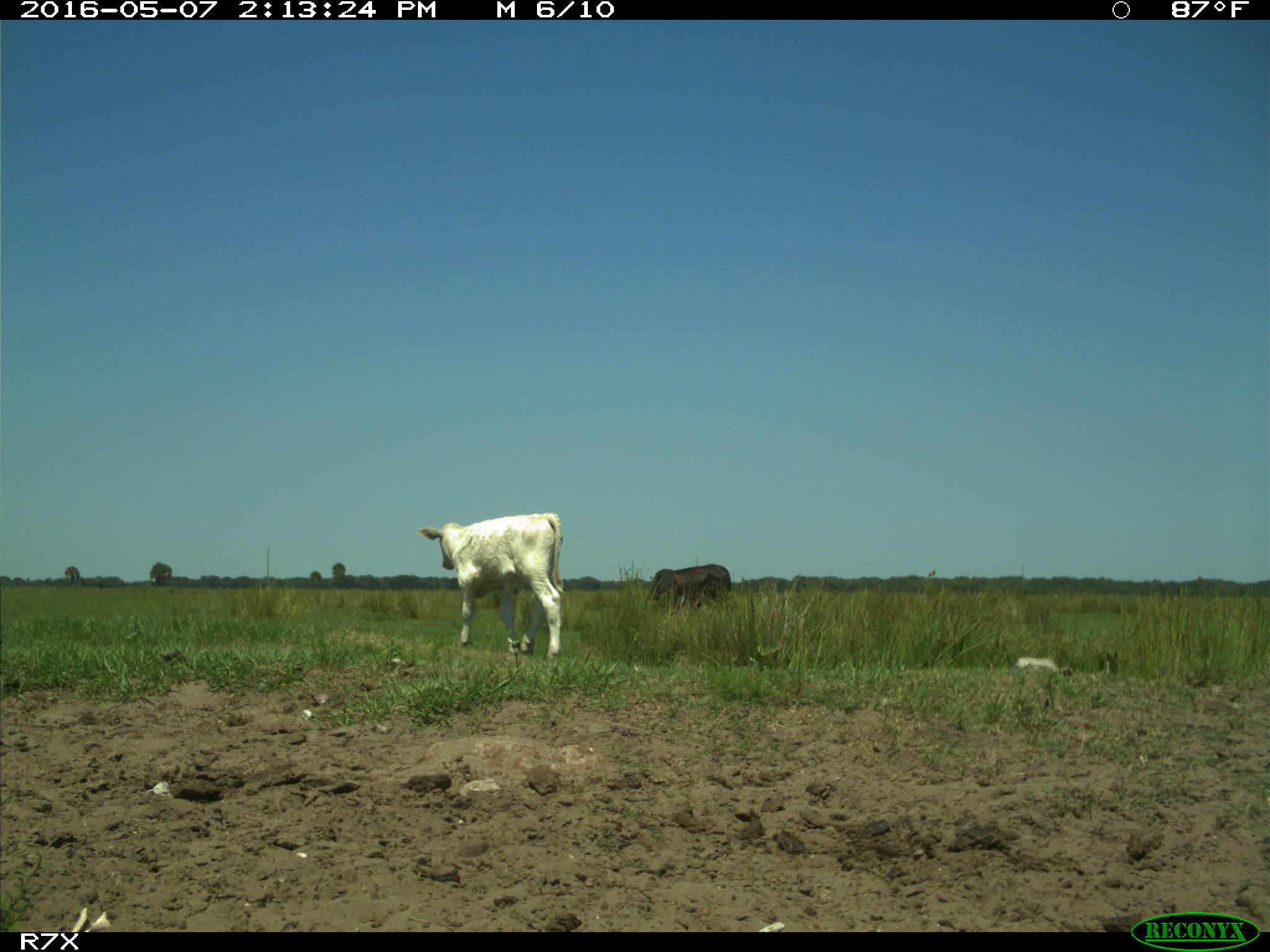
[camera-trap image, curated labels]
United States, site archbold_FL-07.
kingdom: Animalia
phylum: Chordata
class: Mammalia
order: Artiodactyla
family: Bovidae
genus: Bos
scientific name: Bos taurus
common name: domestic cow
Bos taurus (domestic cow).